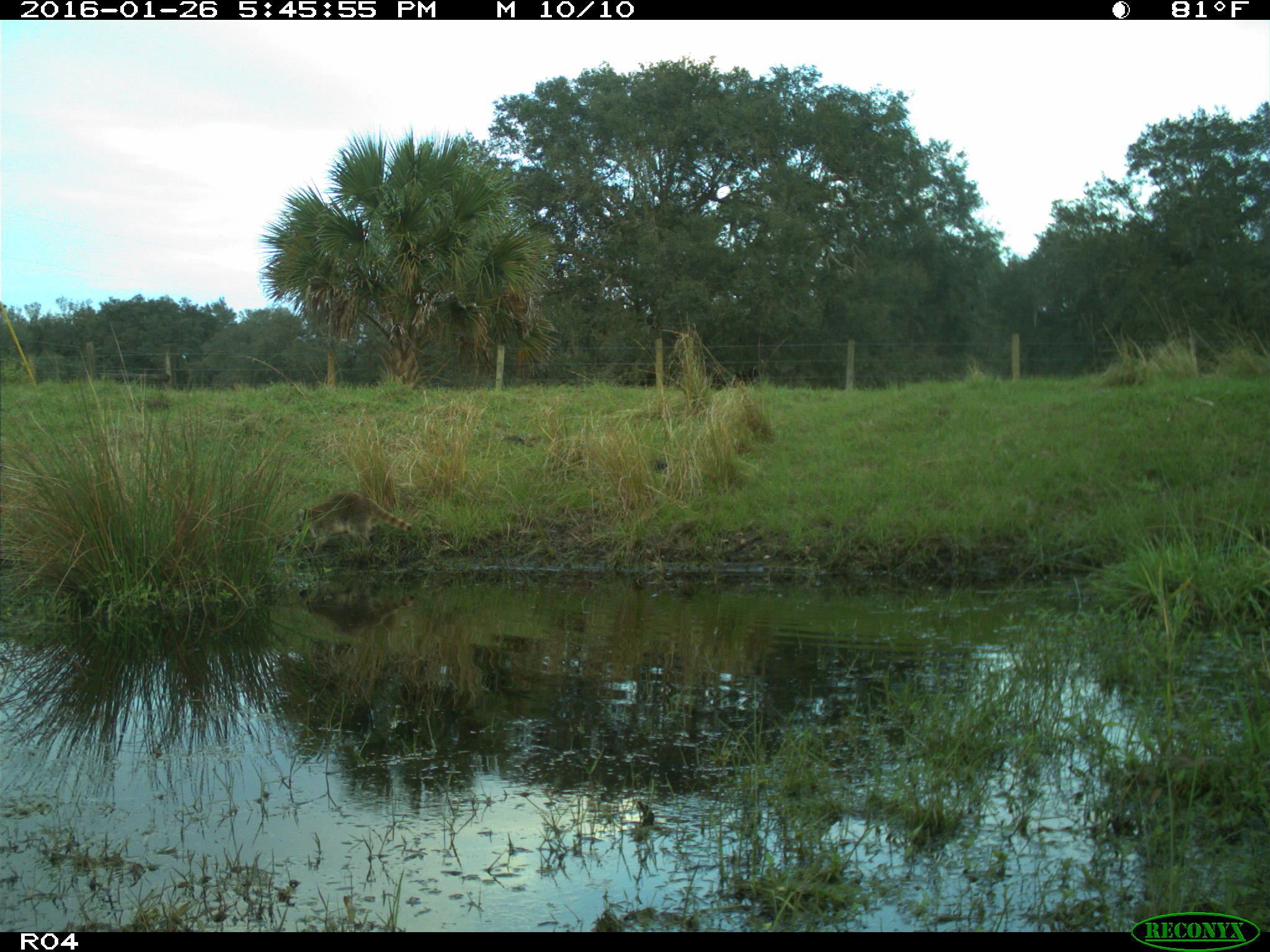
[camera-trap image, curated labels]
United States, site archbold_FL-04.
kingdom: Animalia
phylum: Chordata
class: Mammalia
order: Carnivora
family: Procyonidae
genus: Procyon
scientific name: Procyon lotor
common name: common raccoon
Procyon lotor (common raccoon).